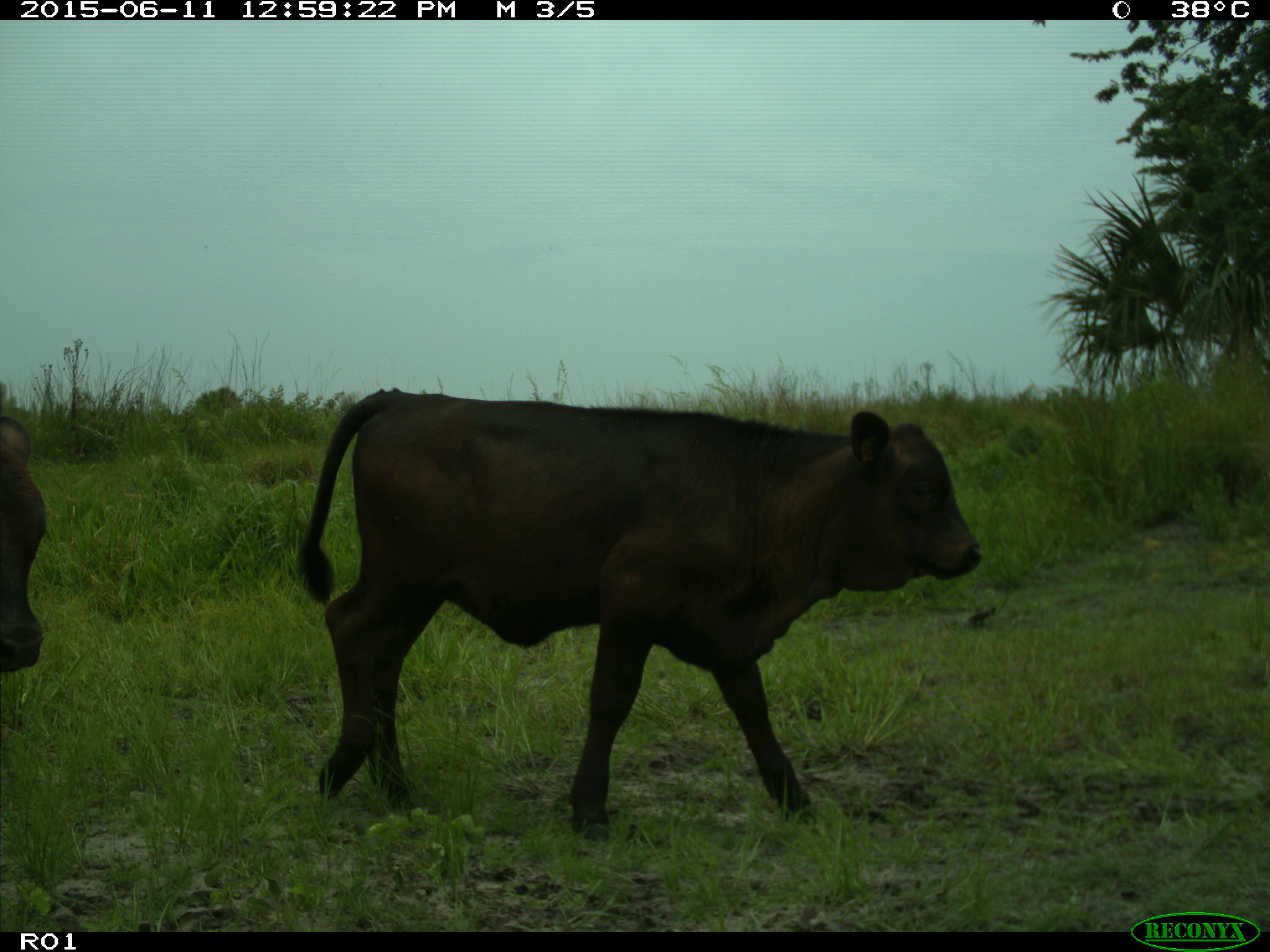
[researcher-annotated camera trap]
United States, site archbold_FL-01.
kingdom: Animalia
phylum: Chordata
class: Mammalia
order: Artiodactyla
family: Bovidae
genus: Bos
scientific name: Bos taurus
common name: domestic cow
Bos taurus (domestic cow).